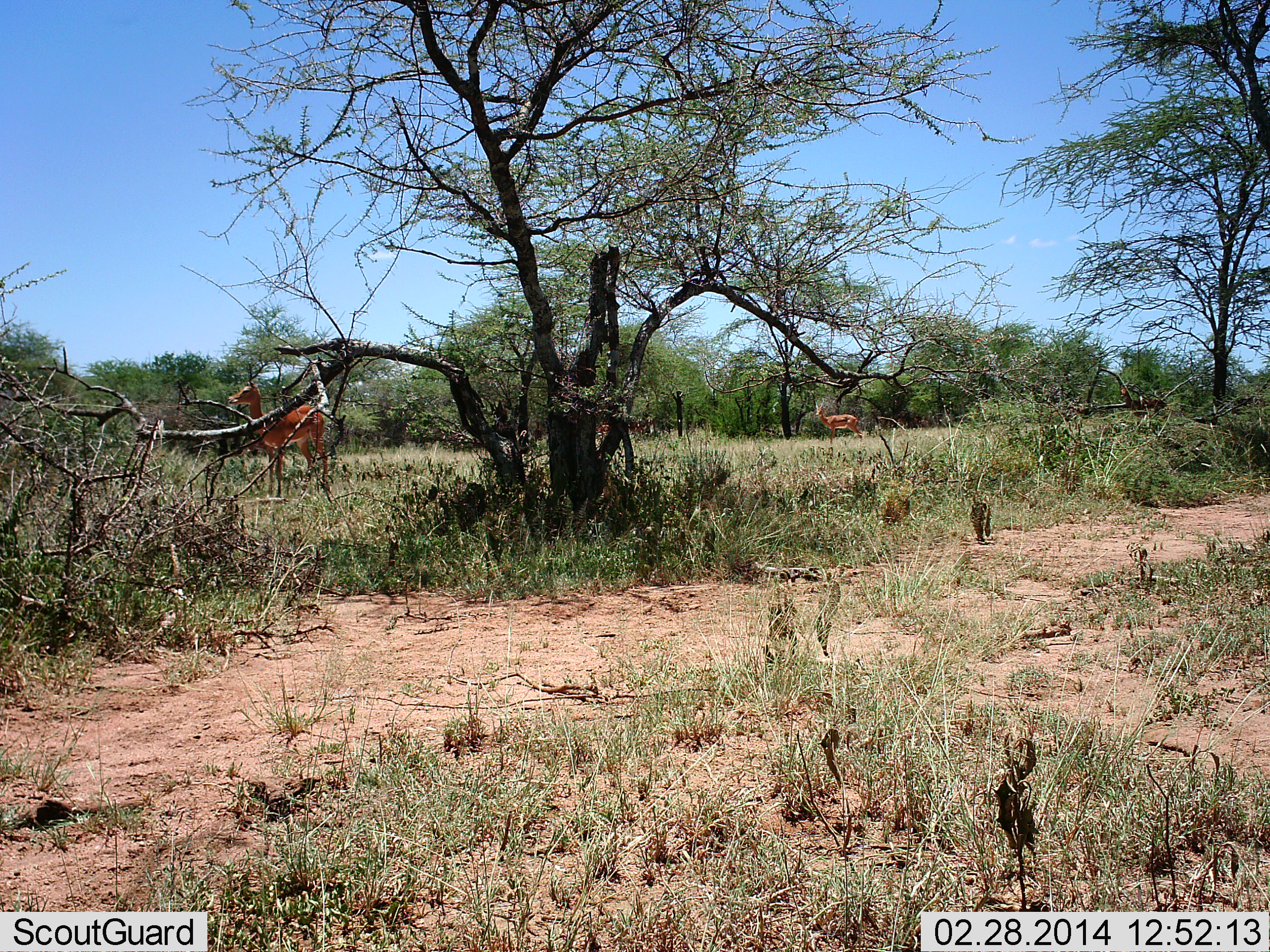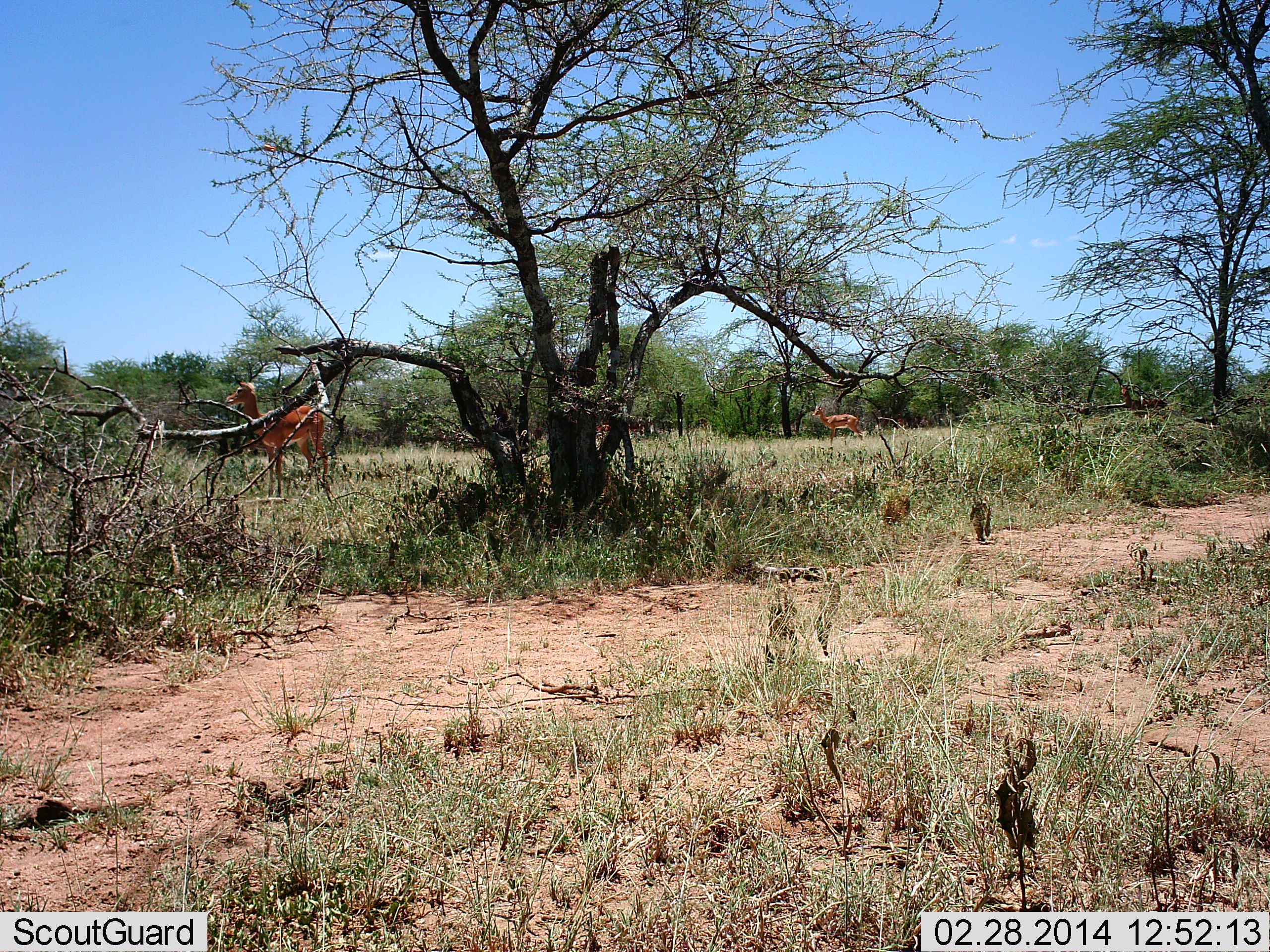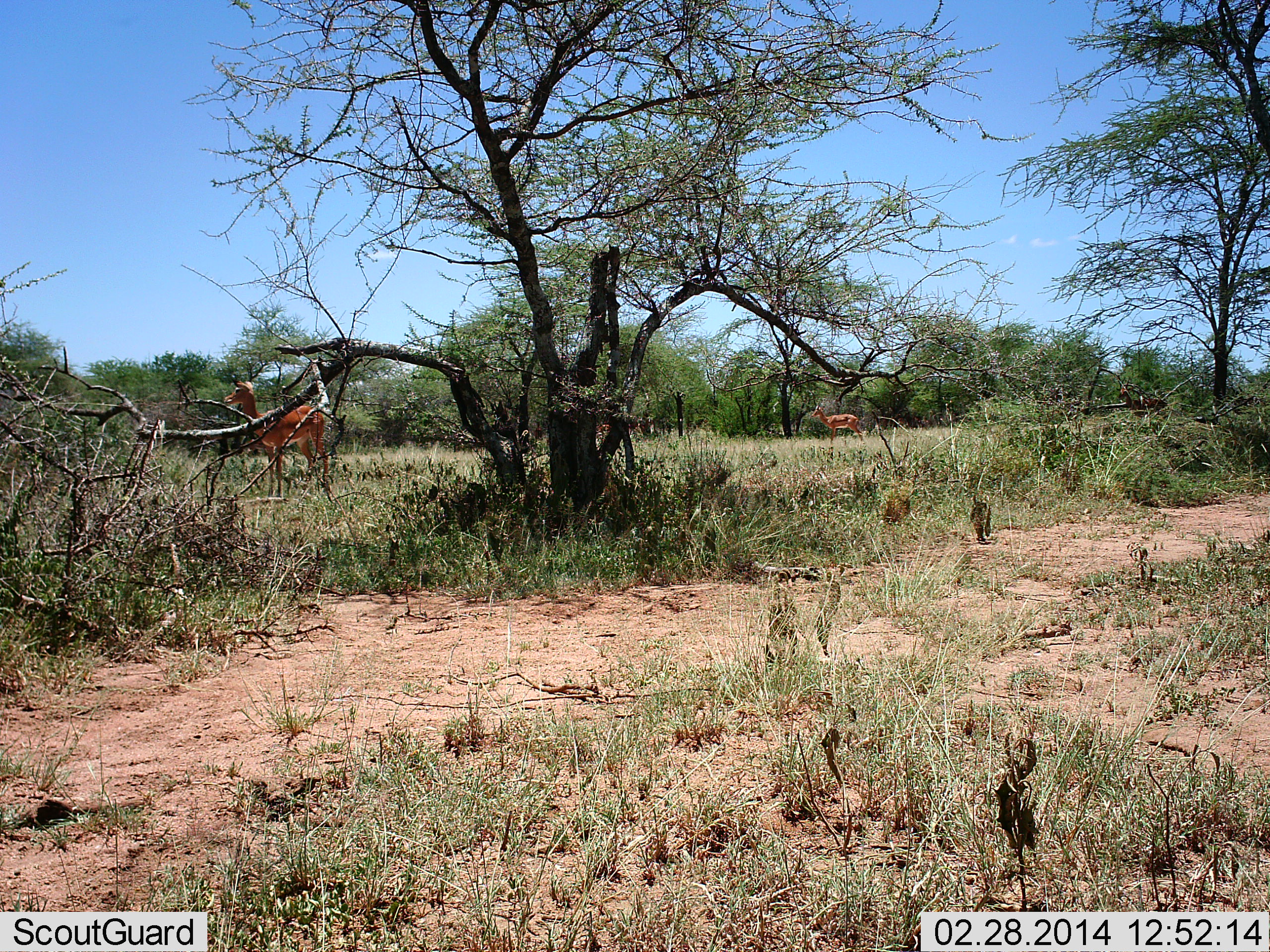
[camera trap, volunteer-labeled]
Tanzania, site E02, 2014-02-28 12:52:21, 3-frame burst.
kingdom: Animalia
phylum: Chordata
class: Mammalia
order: Artiodactyla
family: Bovidae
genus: Aepyceros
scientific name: Aepyceros melampus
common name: impala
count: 3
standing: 100%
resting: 0%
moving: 0%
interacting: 0%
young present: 0%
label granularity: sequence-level